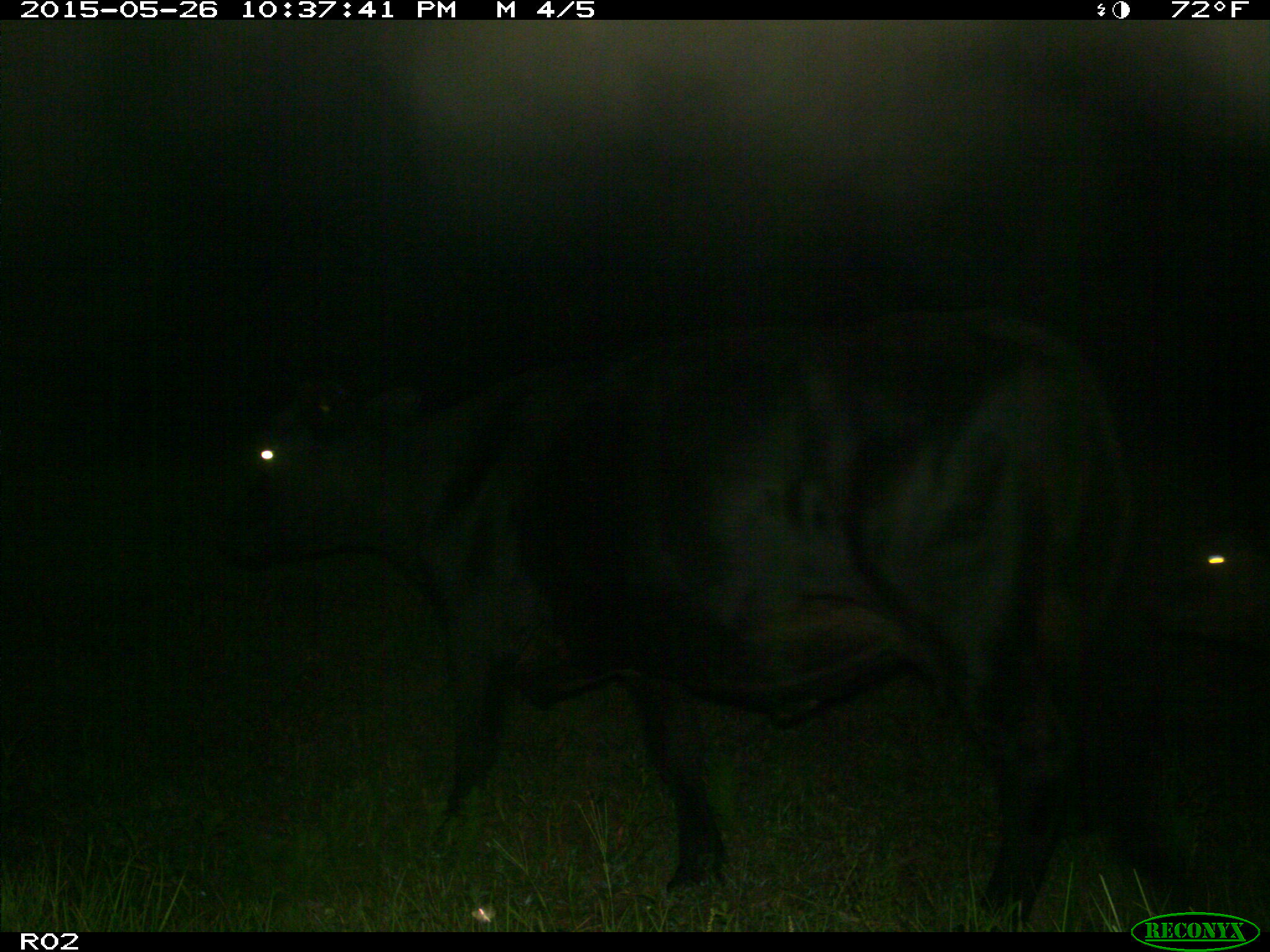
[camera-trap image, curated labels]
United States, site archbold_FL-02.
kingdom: Animalia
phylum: Chordata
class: Mammalia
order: Artiodactyla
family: Bovidae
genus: Bos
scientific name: Bos taurus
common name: domestic cow